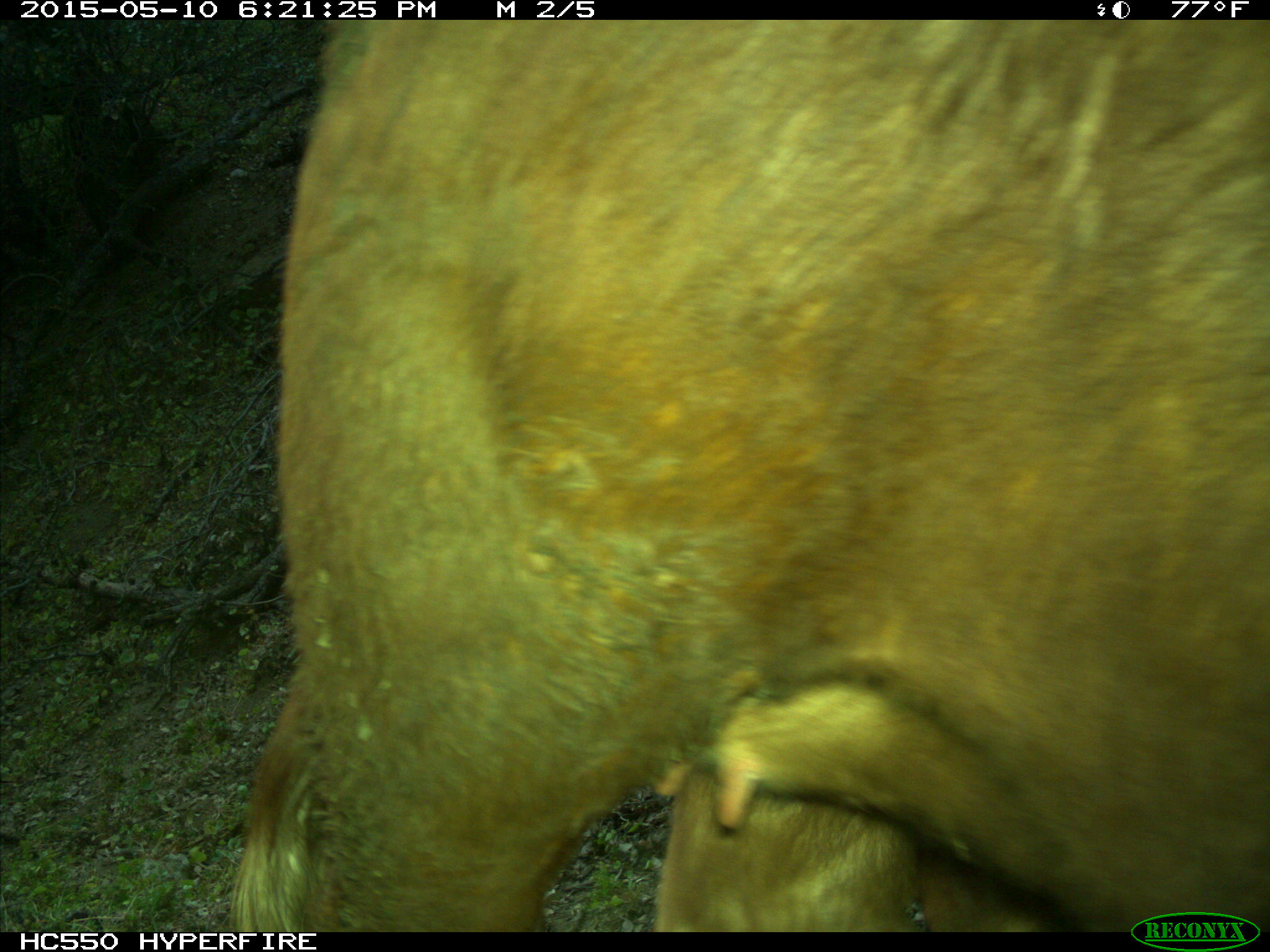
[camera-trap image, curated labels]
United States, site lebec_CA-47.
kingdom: Animalia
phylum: Chordata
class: Mammalia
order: Artiodactyla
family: Bovidae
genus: Bos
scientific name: Bos taurus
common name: domestic cow